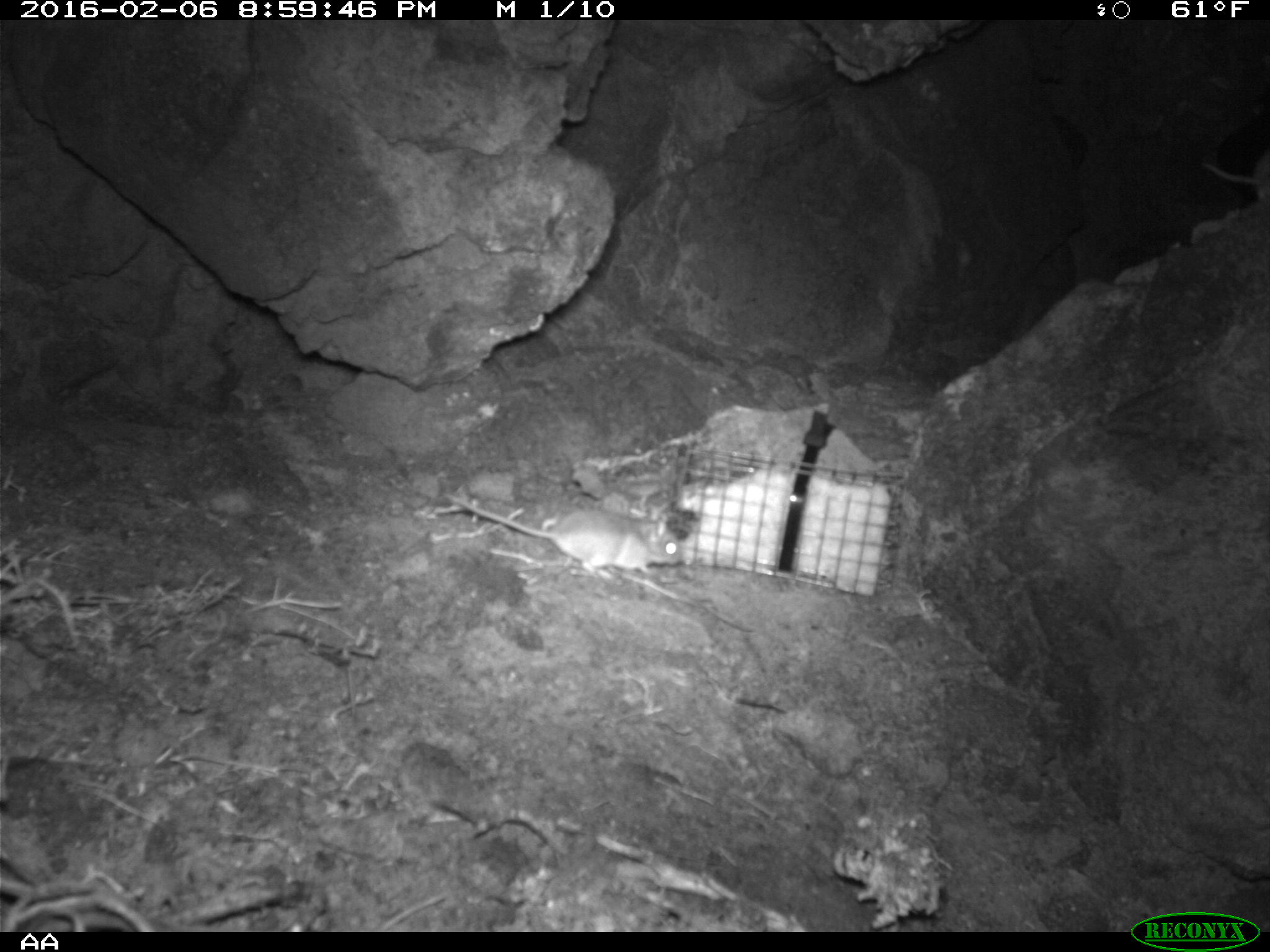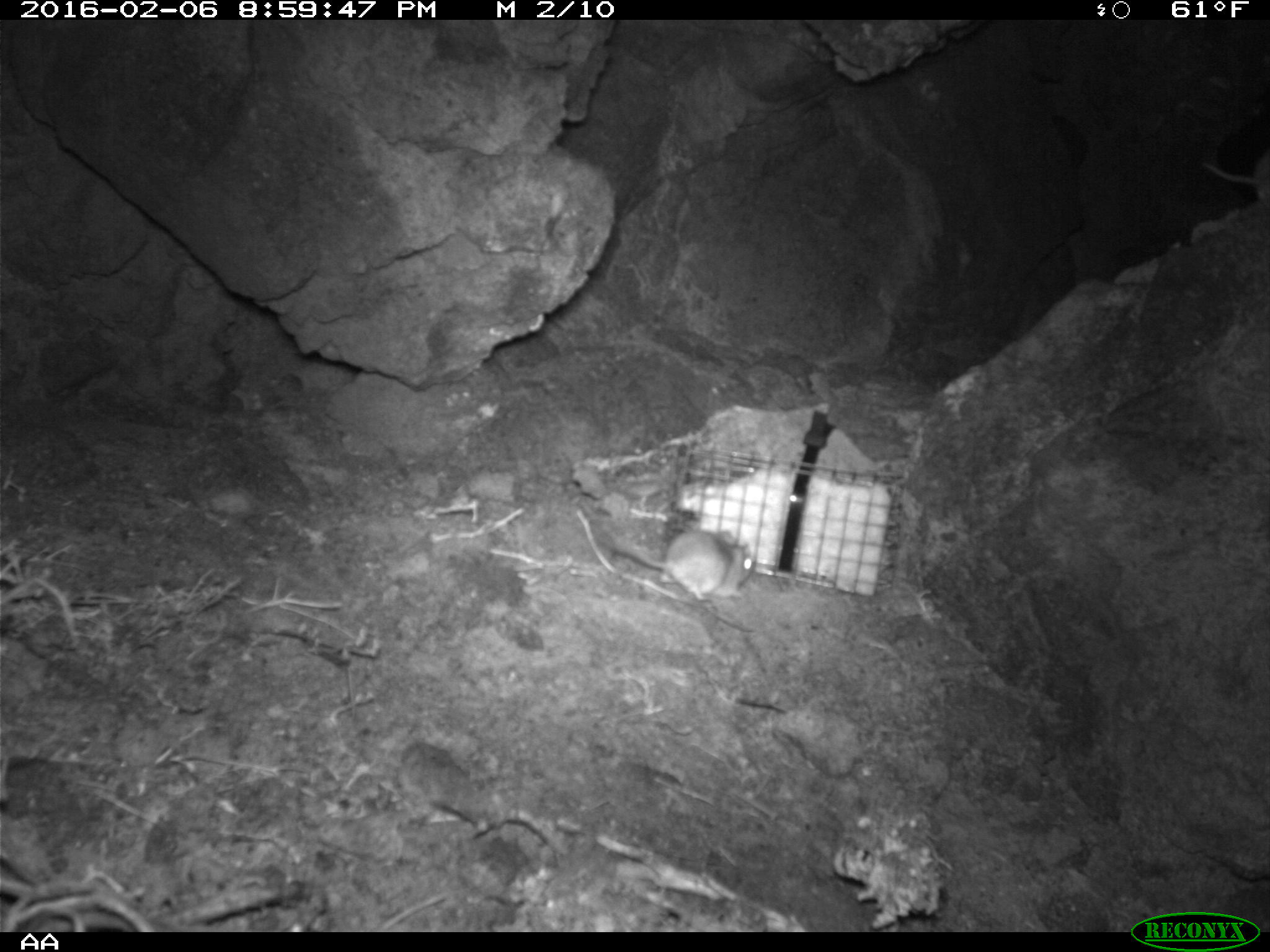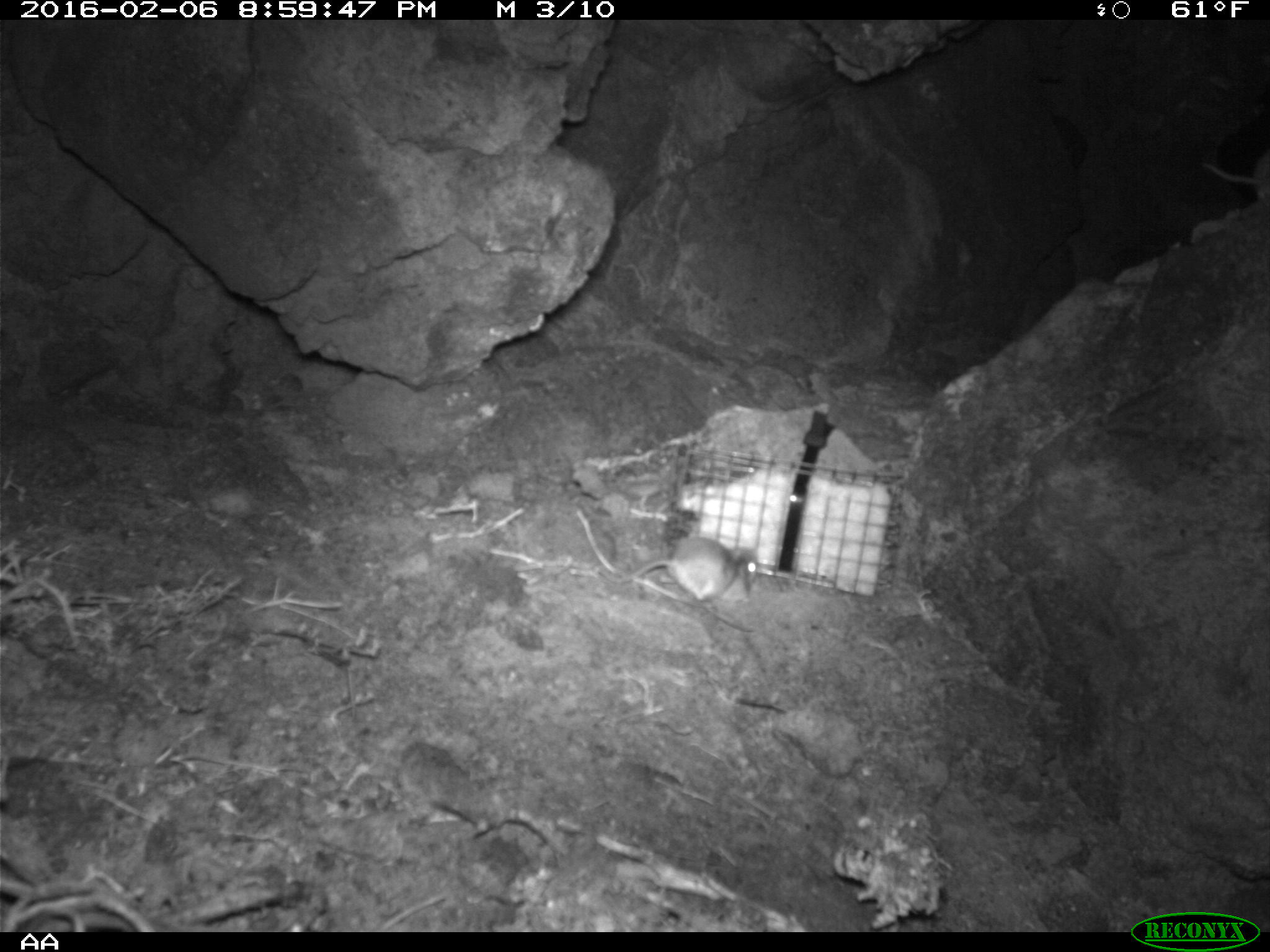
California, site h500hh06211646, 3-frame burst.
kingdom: Animalia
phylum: Chordata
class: Mammalia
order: Rodentia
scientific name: Rodentia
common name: rodent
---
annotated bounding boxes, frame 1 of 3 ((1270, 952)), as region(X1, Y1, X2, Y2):
rodent: region(442, 491, 682, 580)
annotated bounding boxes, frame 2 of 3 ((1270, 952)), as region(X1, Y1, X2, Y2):
rodent: region(595, 529, 753, 602)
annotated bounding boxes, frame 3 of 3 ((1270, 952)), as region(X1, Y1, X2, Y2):
rodent: region(597, 537, 758, 606); region(1195, 156, 1269, 205)